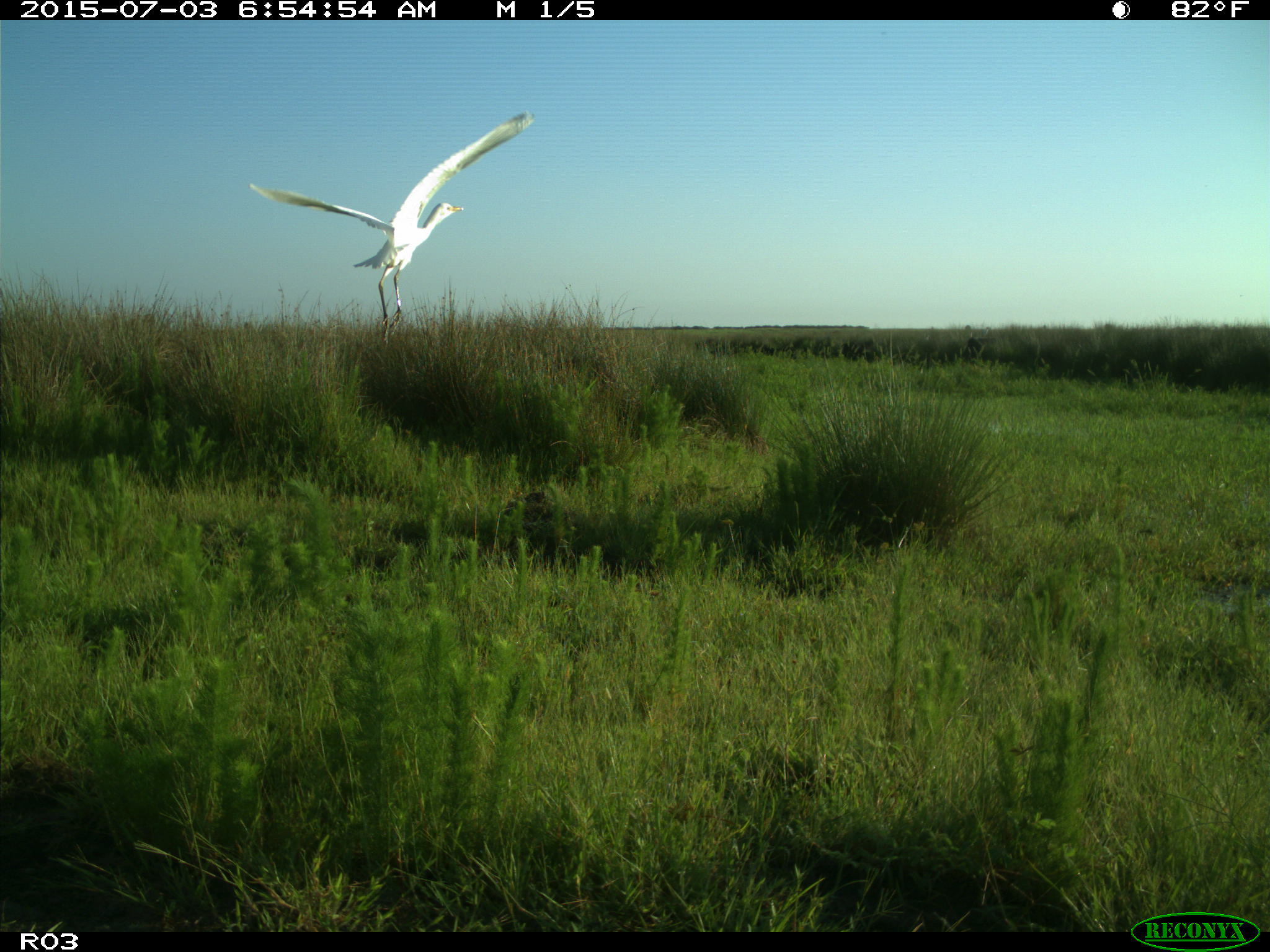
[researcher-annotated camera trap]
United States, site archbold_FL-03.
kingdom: Animalia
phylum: Chordata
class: Aves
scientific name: Aves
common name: birds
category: unidentified bird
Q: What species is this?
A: Unidentified bird (birds) (Aves).